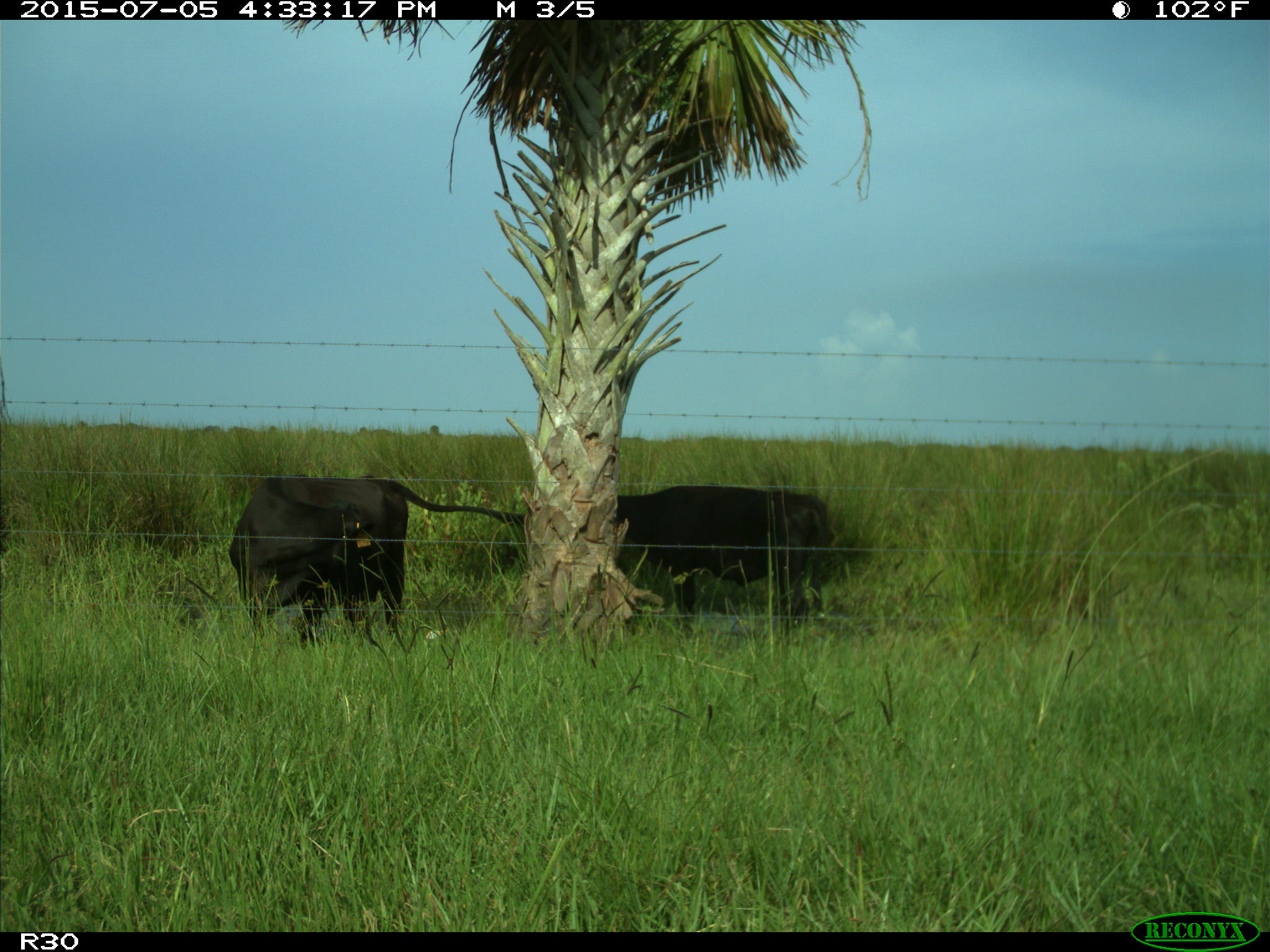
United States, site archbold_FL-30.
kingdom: Animalia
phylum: Chordata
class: Mammalia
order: Artiodactyla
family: Bovidae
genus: Bos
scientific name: Bos taurus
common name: domestic cow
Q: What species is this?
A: Bos taurus (domestic cow).